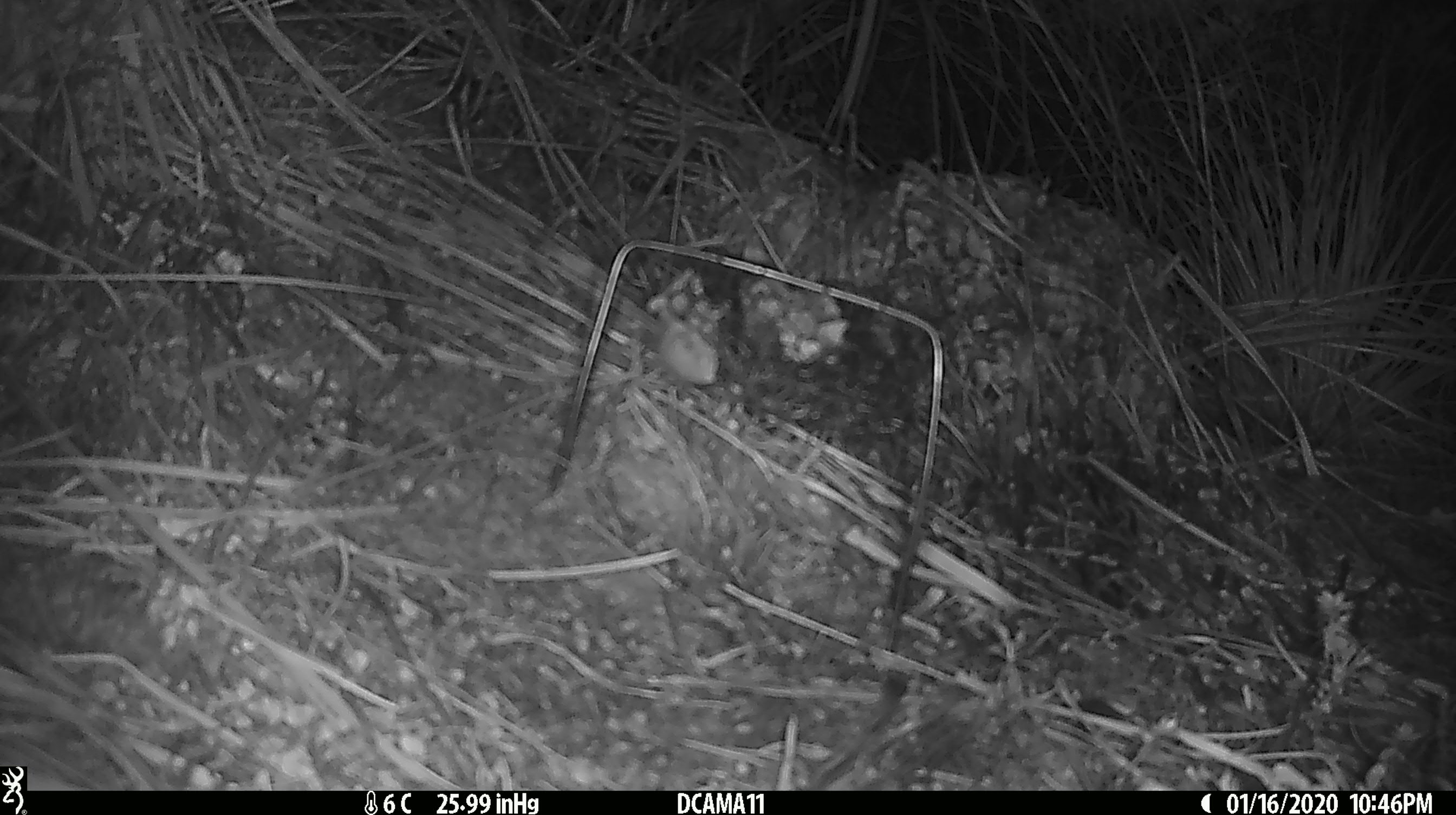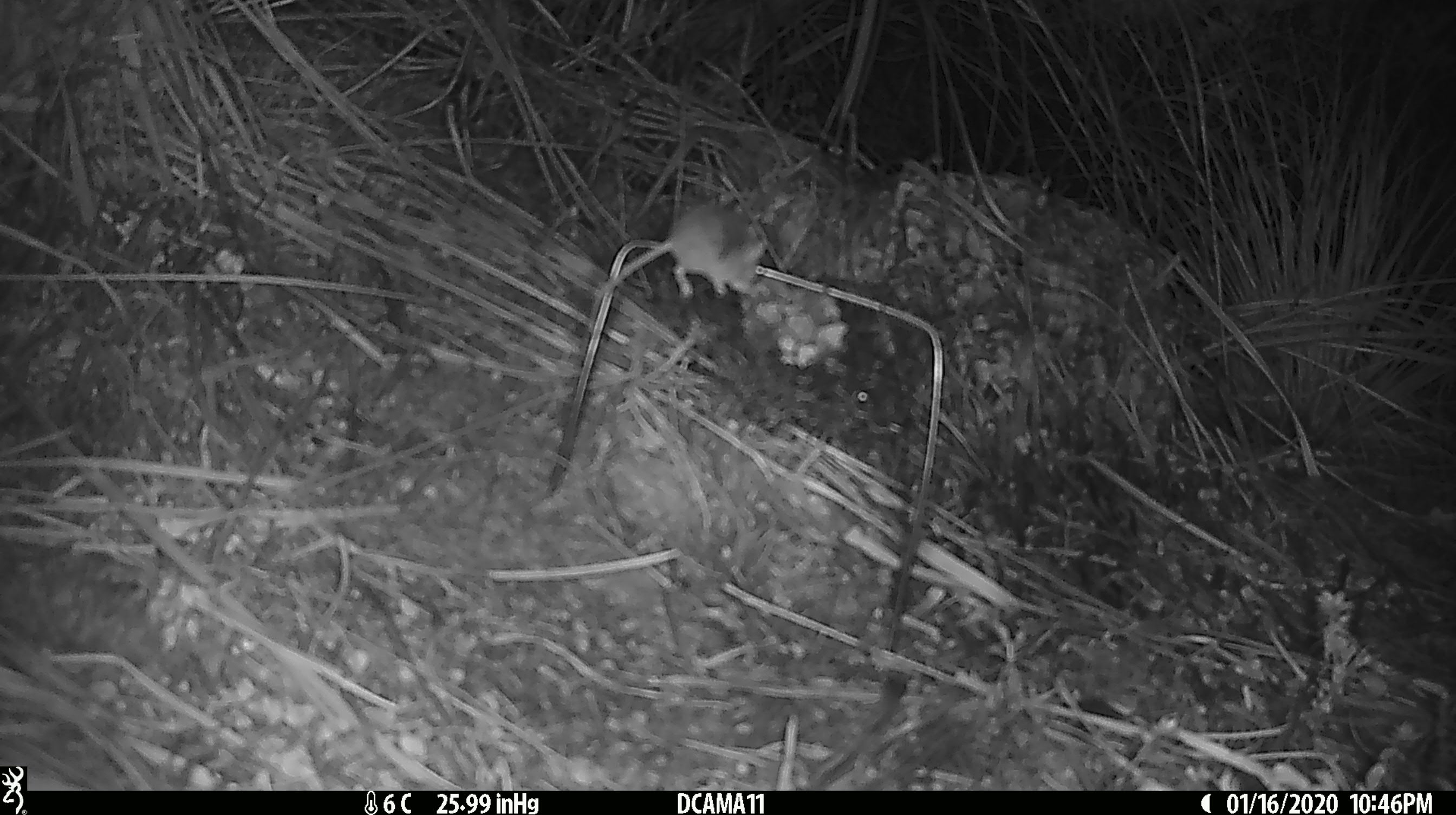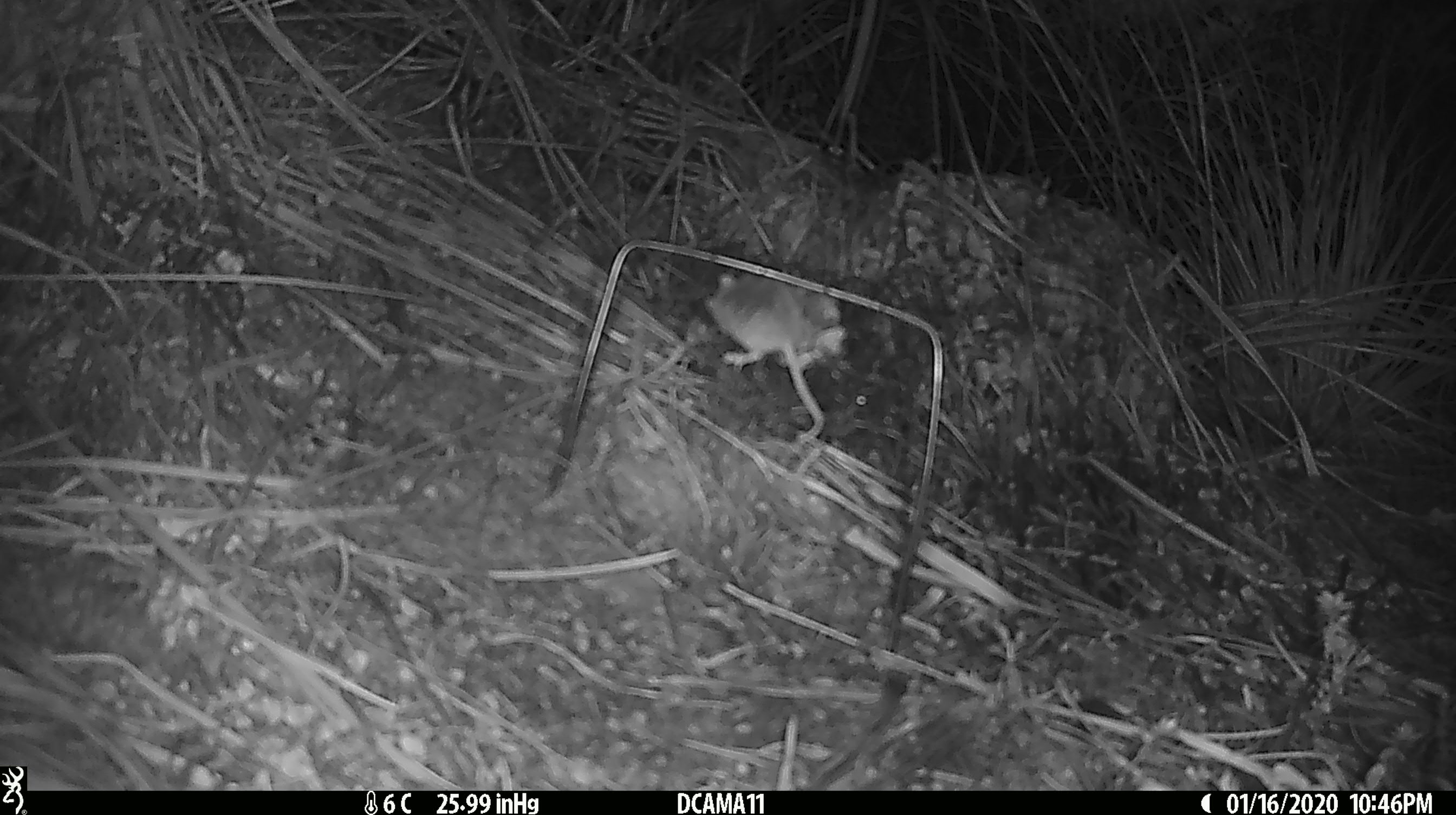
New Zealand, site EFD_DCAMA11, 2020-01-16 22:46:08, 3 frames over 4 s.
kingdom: Animalia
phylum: Chordata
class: Mammalia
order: Rodentia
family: Muridae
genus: Mus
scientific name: Mus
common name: mouse